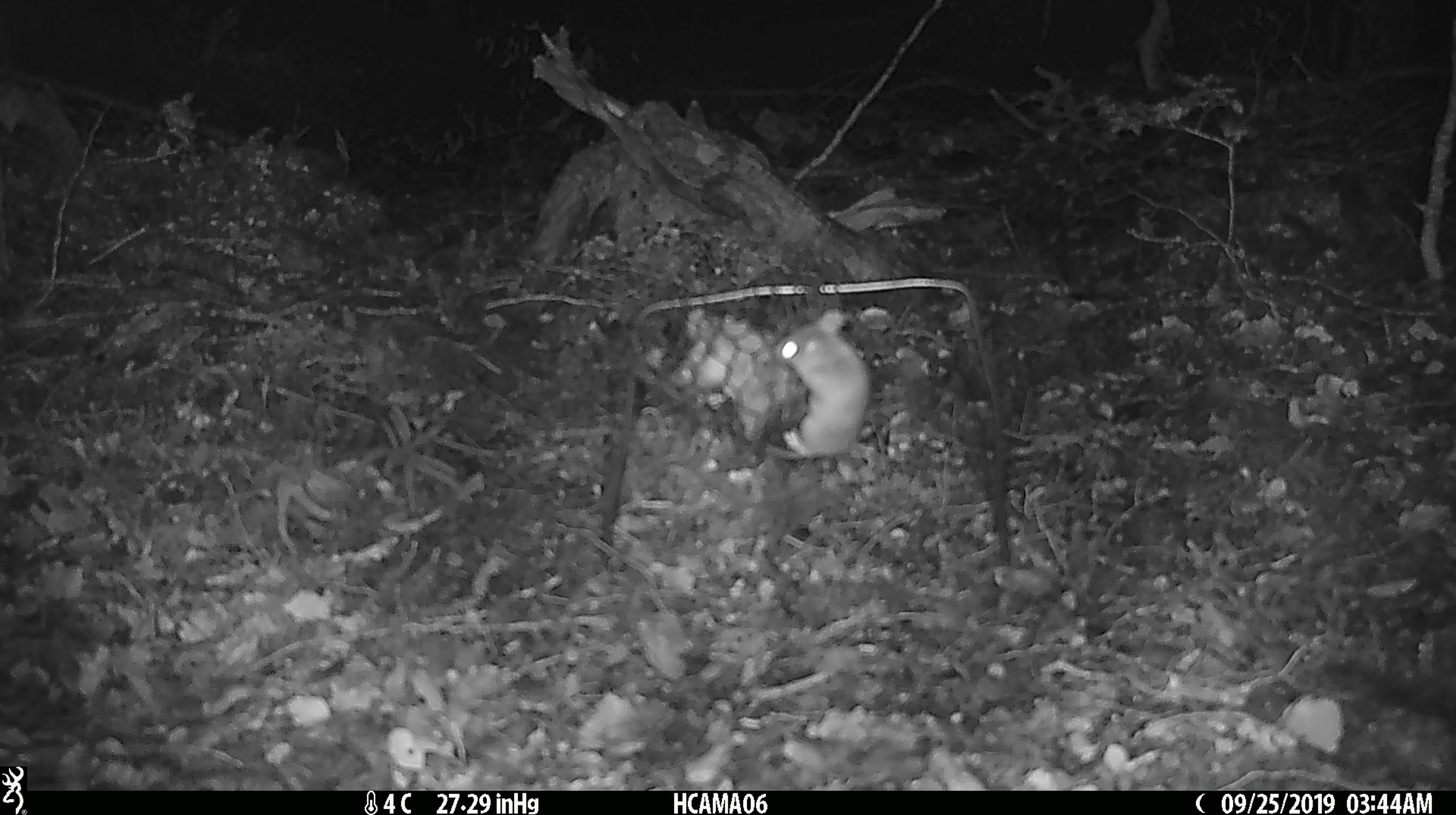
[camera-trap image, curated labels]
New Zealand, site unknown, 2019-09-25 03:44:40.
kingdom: Animalia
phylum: Chordata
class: Mammalia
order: Rodentia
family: Muridae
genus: Mus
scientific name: Mus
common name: mouse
Mouse (Mus).